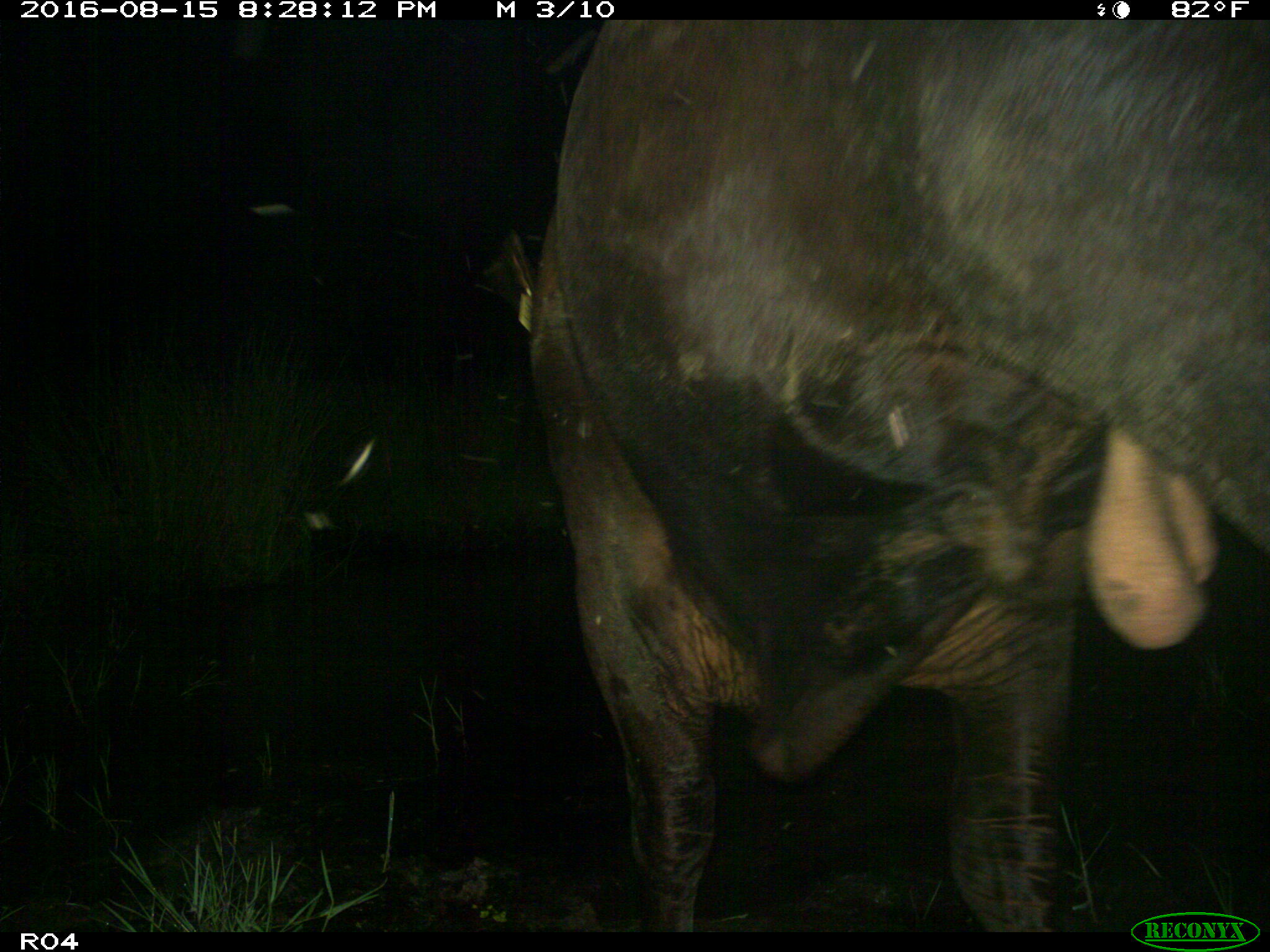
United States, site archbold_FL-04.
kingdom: Animalia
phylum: Chordata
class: Mammalia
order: Artiodactyla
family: Bovidae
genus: Bos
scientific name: Bos taurus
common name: domestic cow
Bos taurus (domestic cow).